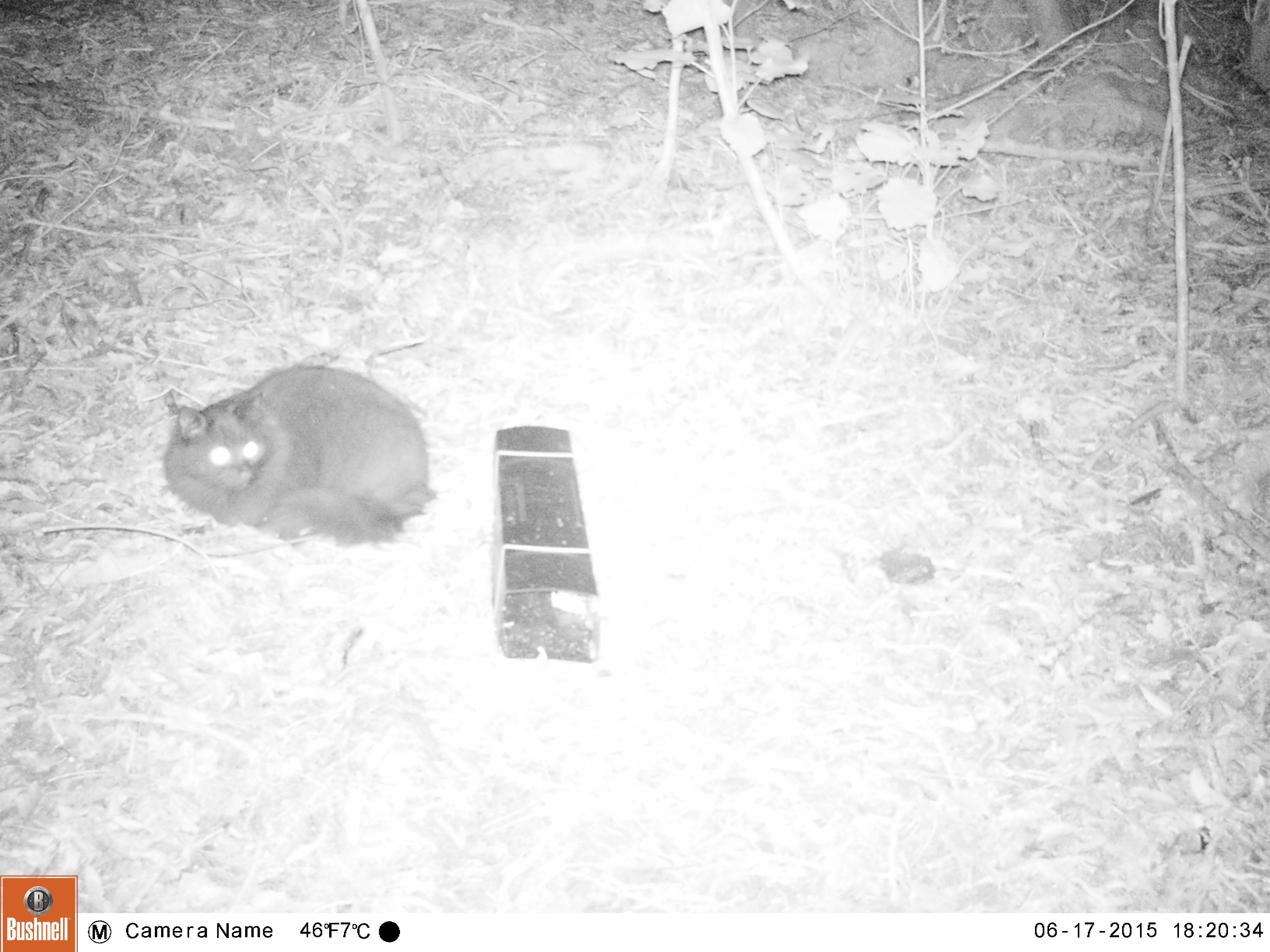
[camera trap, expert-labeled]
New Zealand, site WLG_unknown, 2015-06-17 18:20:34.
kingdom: Animalia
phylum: Chordata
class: Mammalia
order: Carnivora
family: Felidae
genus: Felis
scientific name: Felis catus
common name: domestic cat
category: cat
Cat (domestic cat) (Felis catus).